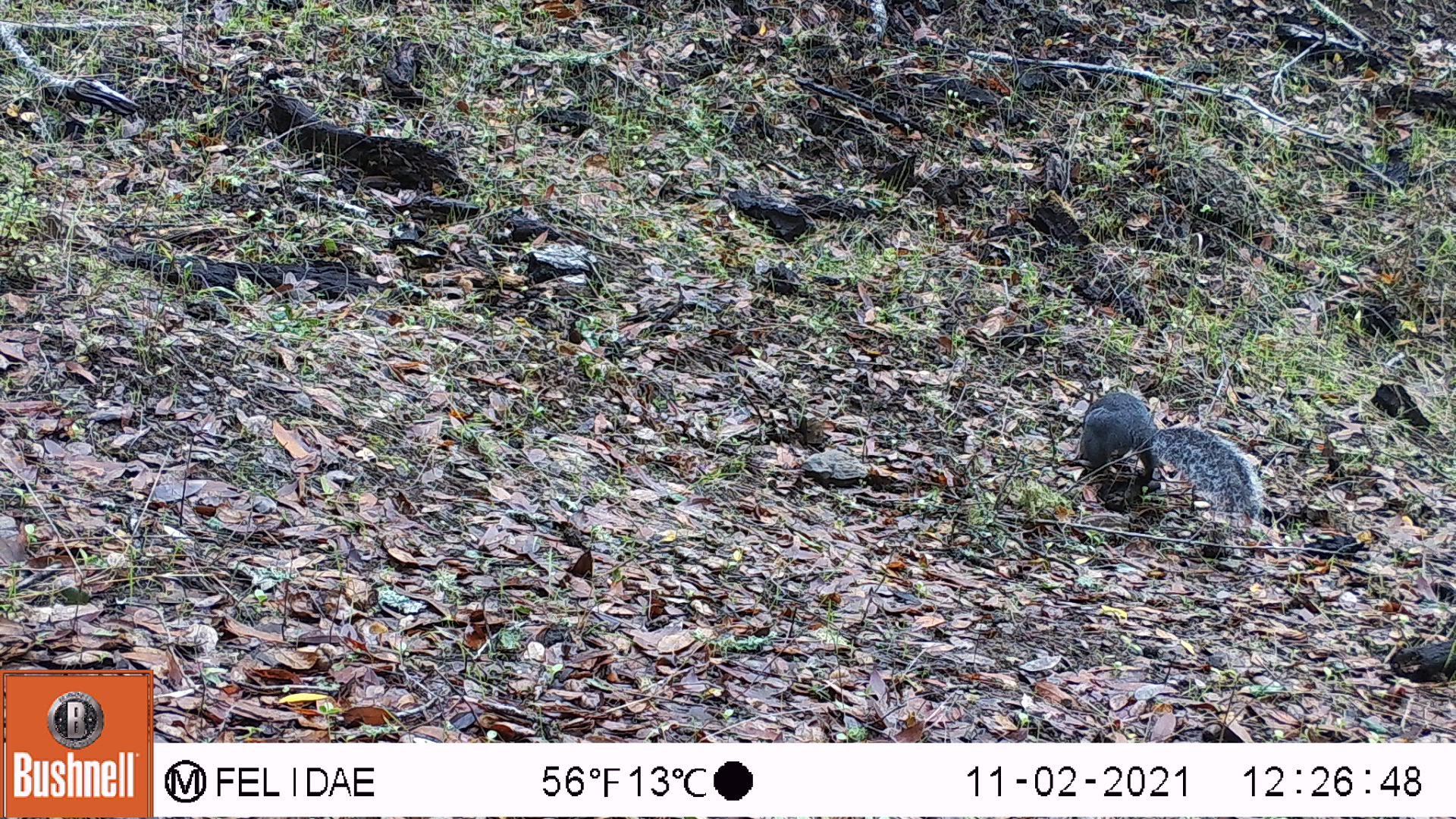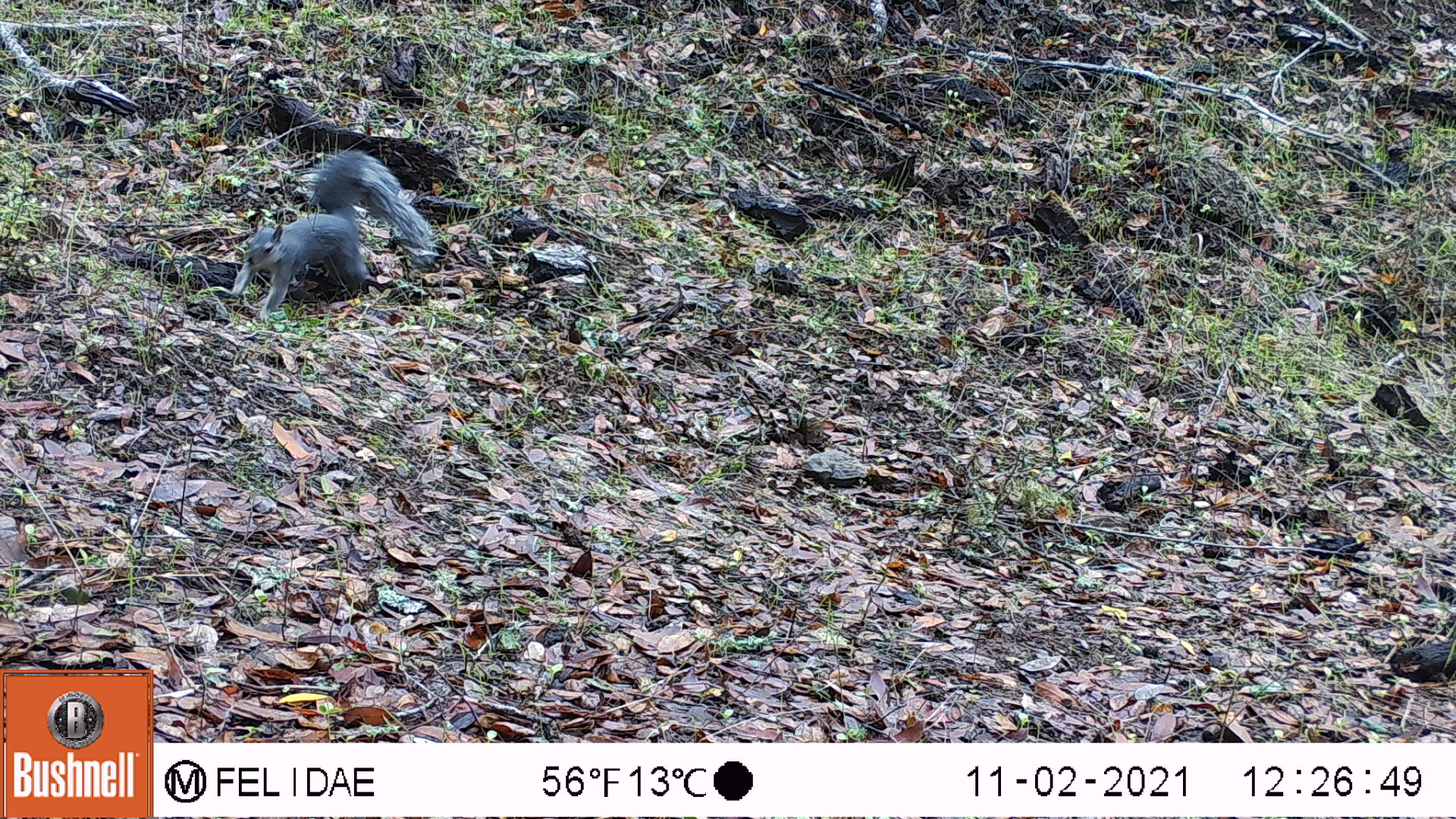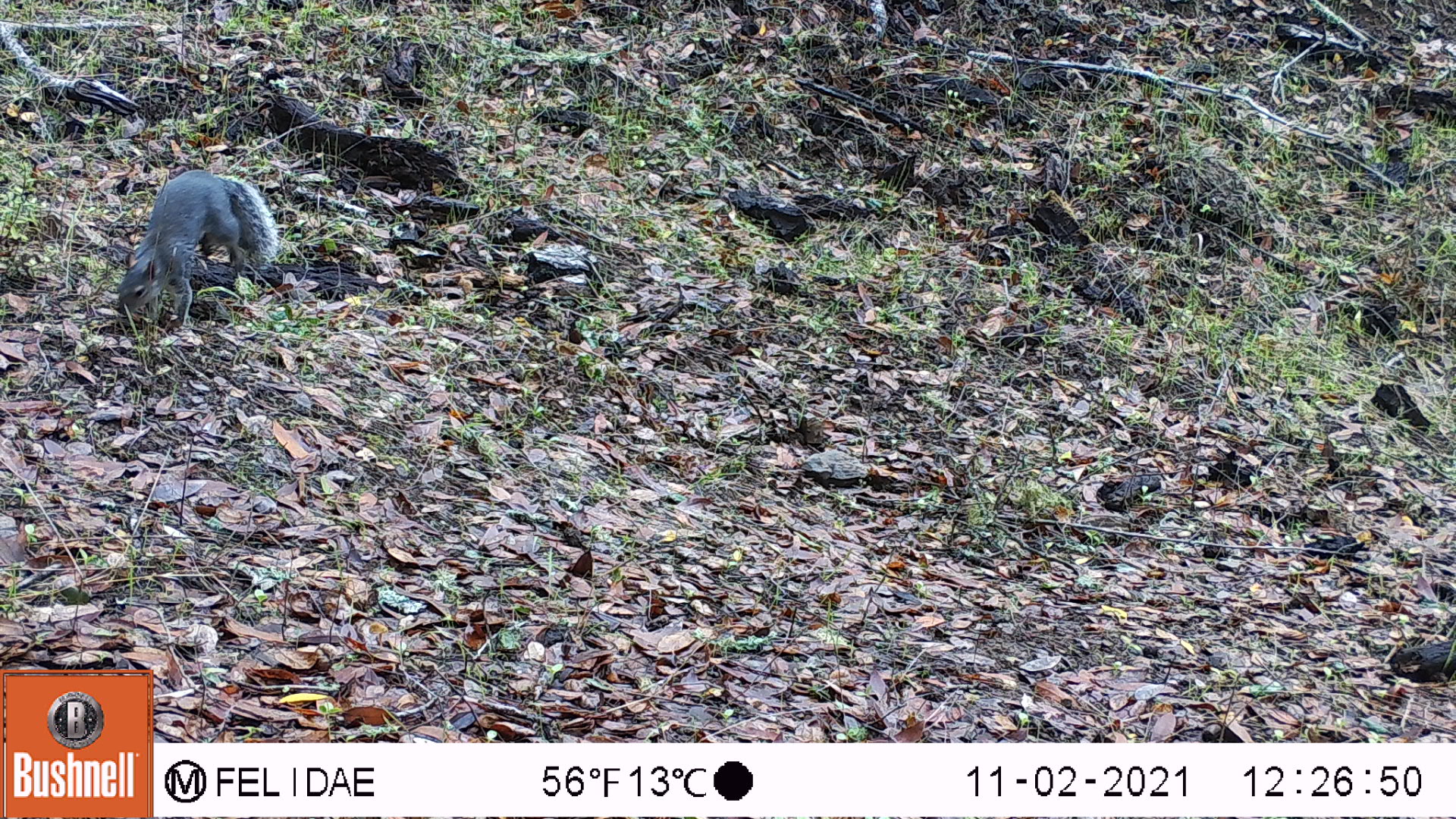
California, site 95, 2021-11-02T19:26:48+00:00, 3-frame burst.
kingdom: Animalia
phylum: Chordata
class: Mammalia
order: Rodentia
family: Sciuridae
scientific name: Sciuridae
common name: squirrel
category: unknown squirrel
Unknown squirrel (squirrel) (Sciuridae).